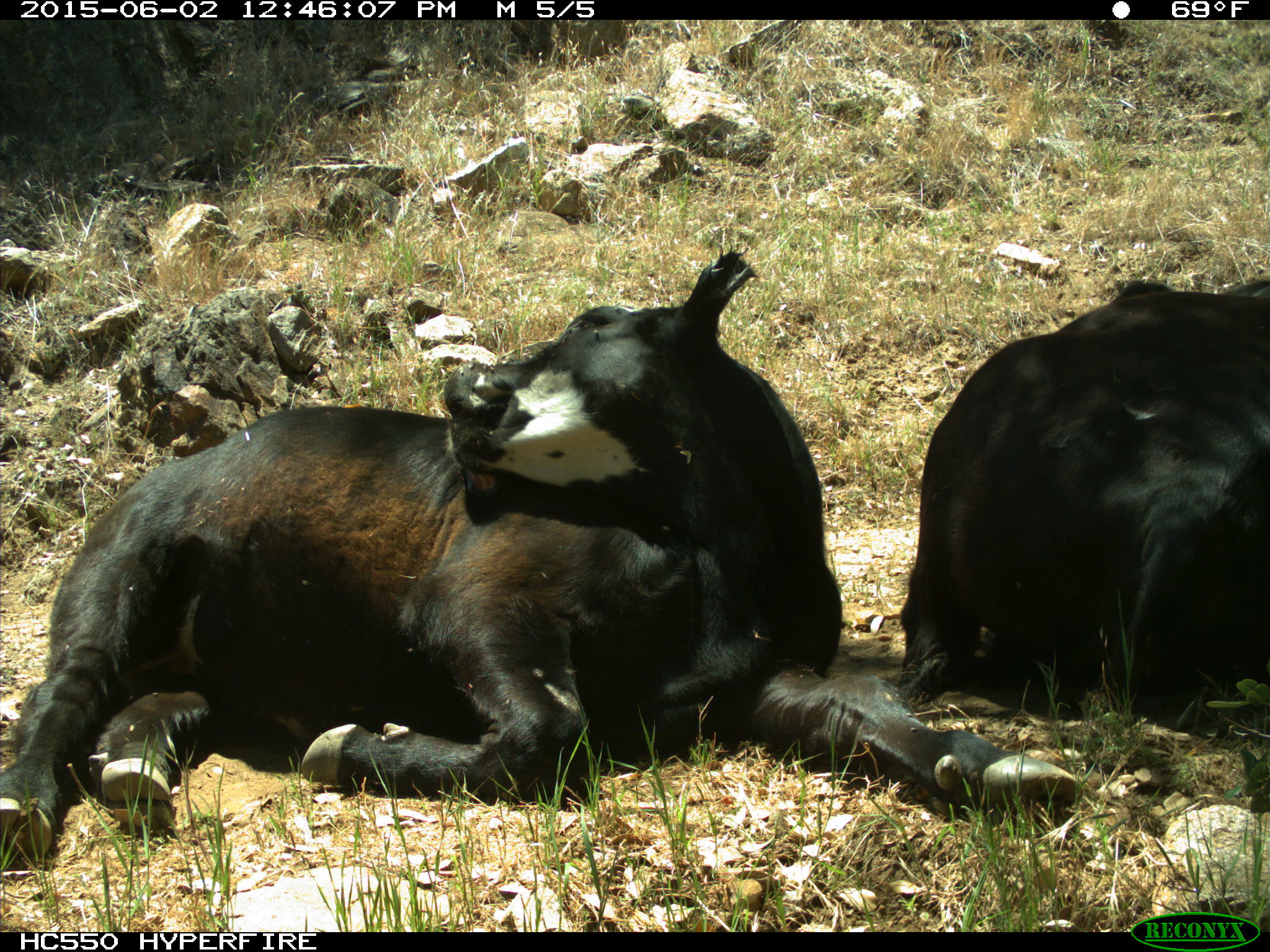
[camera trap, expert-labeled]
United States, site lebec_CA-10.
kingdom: Animalia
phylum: Chordata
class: Mammalia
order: Artiodactyla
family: Bovidae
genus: Bos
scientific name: Bos taurus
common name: domestic cow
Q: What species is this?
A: Bos taurus (domestic cow).